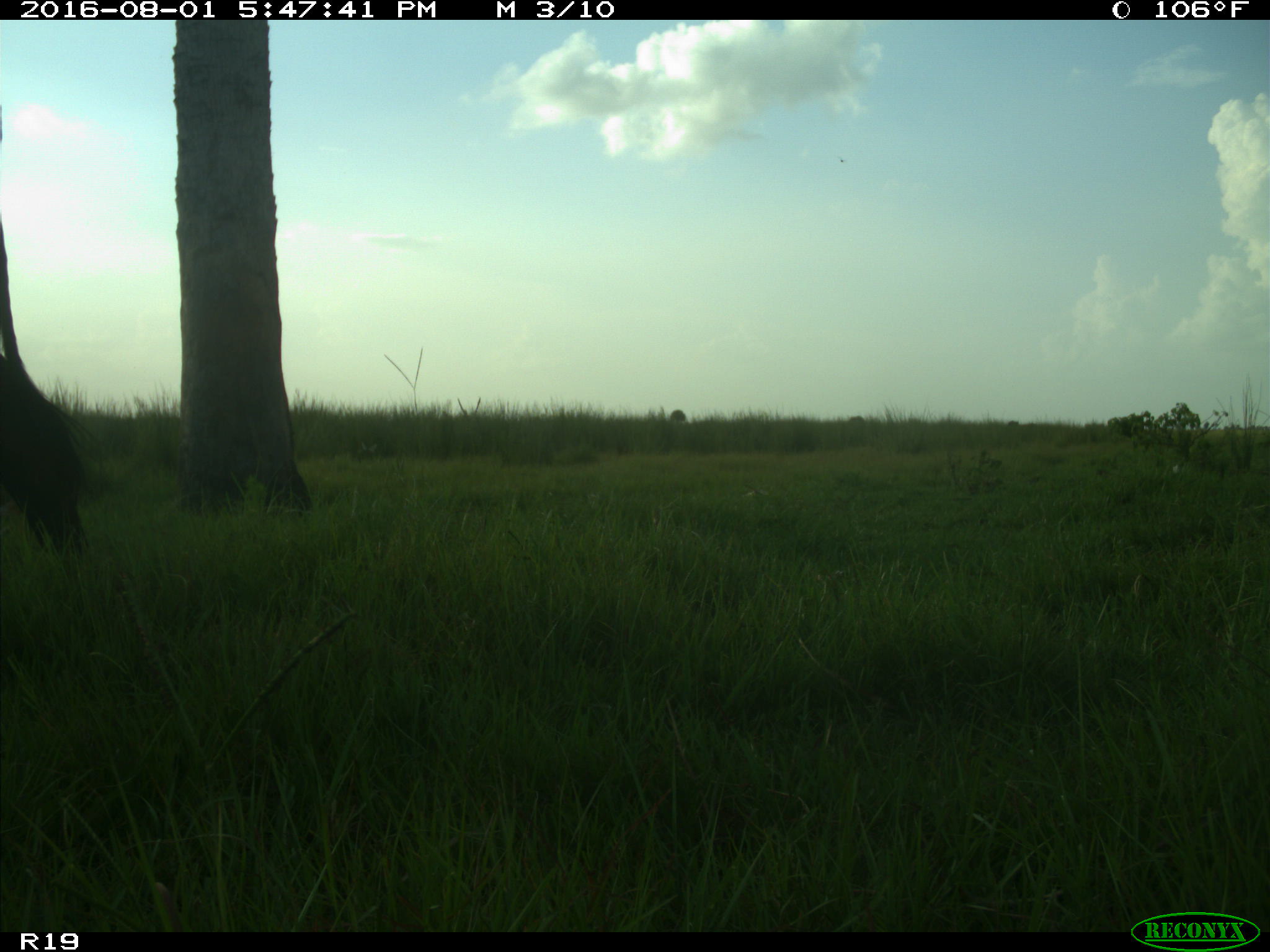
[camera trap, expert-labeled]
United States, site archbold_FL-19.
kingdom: Animalia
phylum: Chordata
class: Mammalia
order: Artiodactyla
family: Bovidae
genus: Bos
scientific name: Bos taurus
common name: domestic cow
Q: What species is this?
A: Bos taurus (domestic cow).